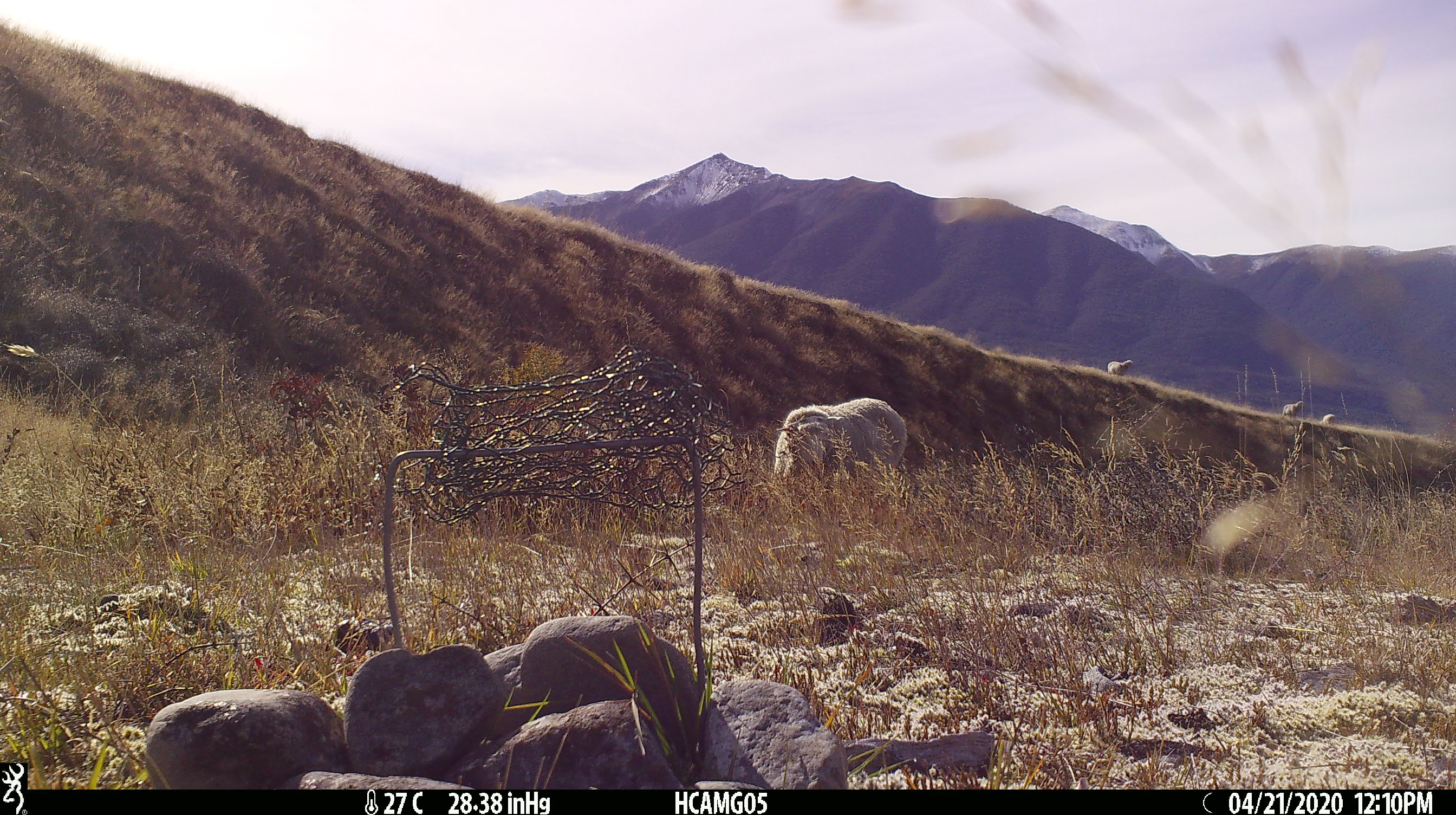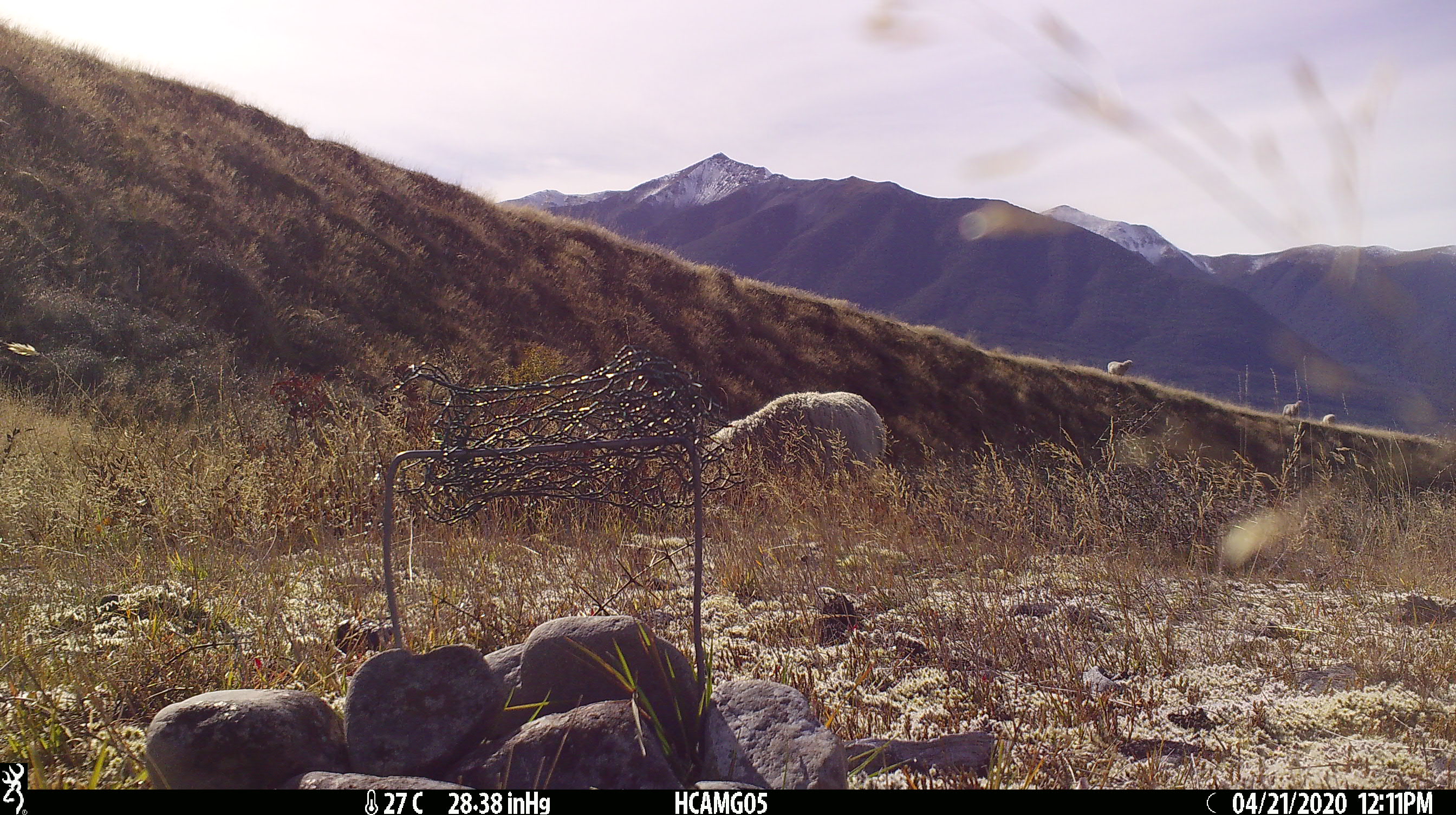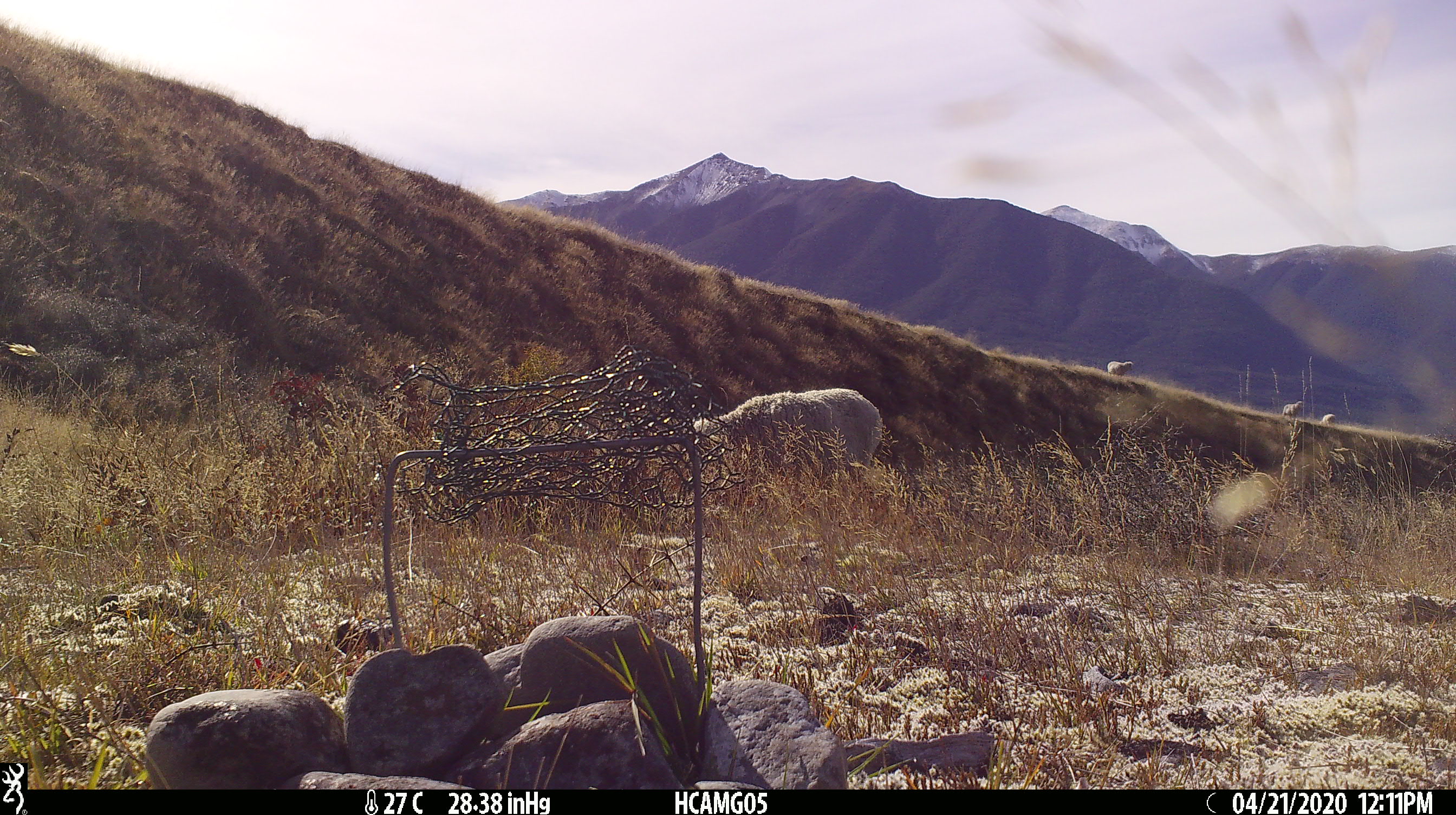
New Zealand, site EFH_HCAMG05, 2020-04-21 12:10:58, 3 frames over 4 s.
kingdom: Animalia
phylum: Chordata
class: Mammalia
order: Artiodactyla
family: Bovidae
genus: Ovis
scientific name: Ovis aries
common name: domestic sheep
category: sheep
Sheep (domestic sheep) (Ovis aries).